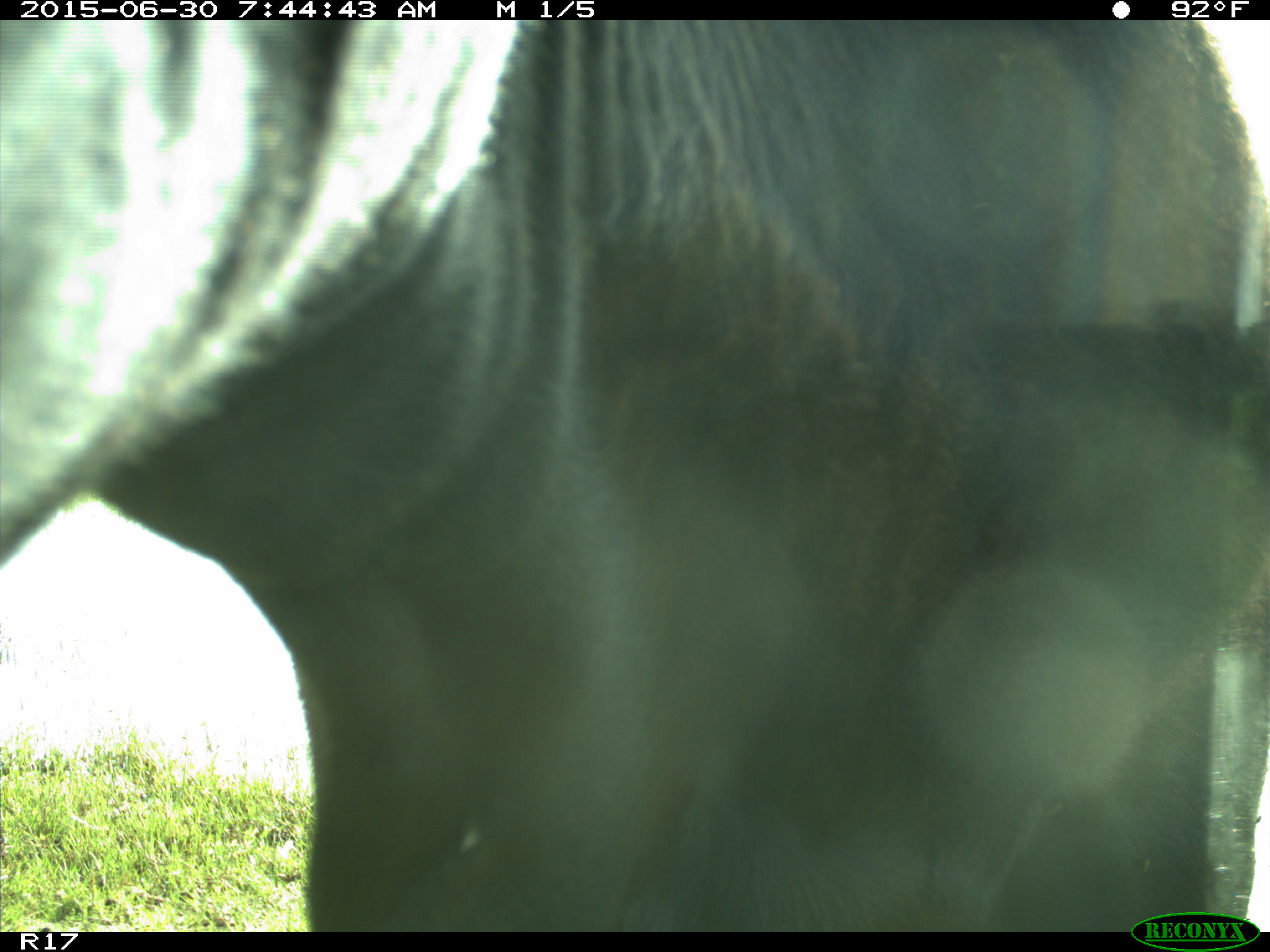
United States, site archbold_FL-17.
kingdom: Animalia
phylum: Chordata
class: Mammalia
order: Artiodactyla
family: Bovidae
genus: Bos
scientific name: Bos taurus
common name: domestic cow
Bos taurus (domestic cow).